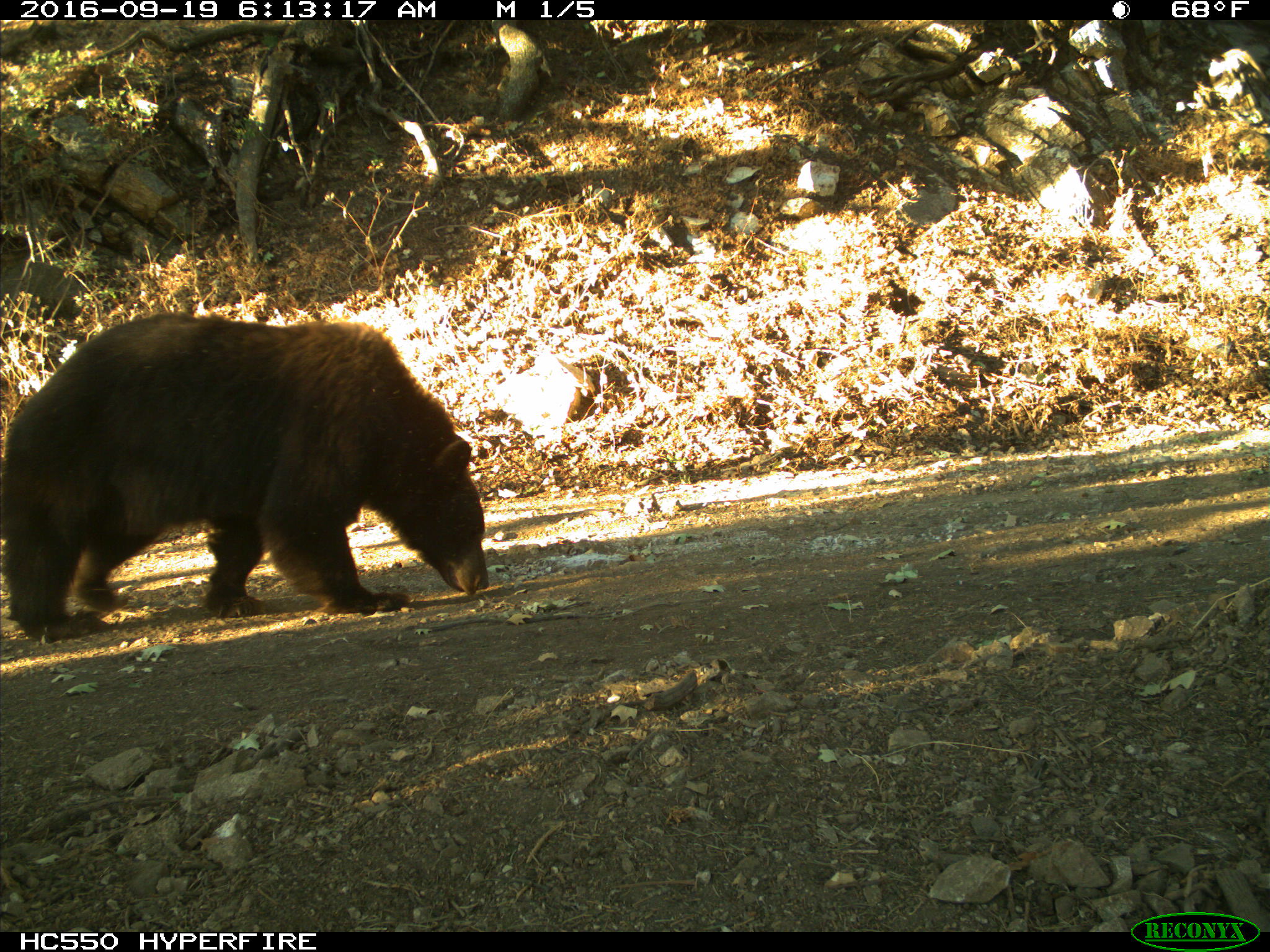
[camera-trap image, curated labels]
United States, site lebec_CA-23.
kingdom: Animalia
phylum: Chordata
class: Mammalia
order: Carnivora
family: Ursidae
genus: Ursus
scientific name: Ursus americanus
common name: american black bear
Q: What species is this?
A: Ursus americanus (american black bear).